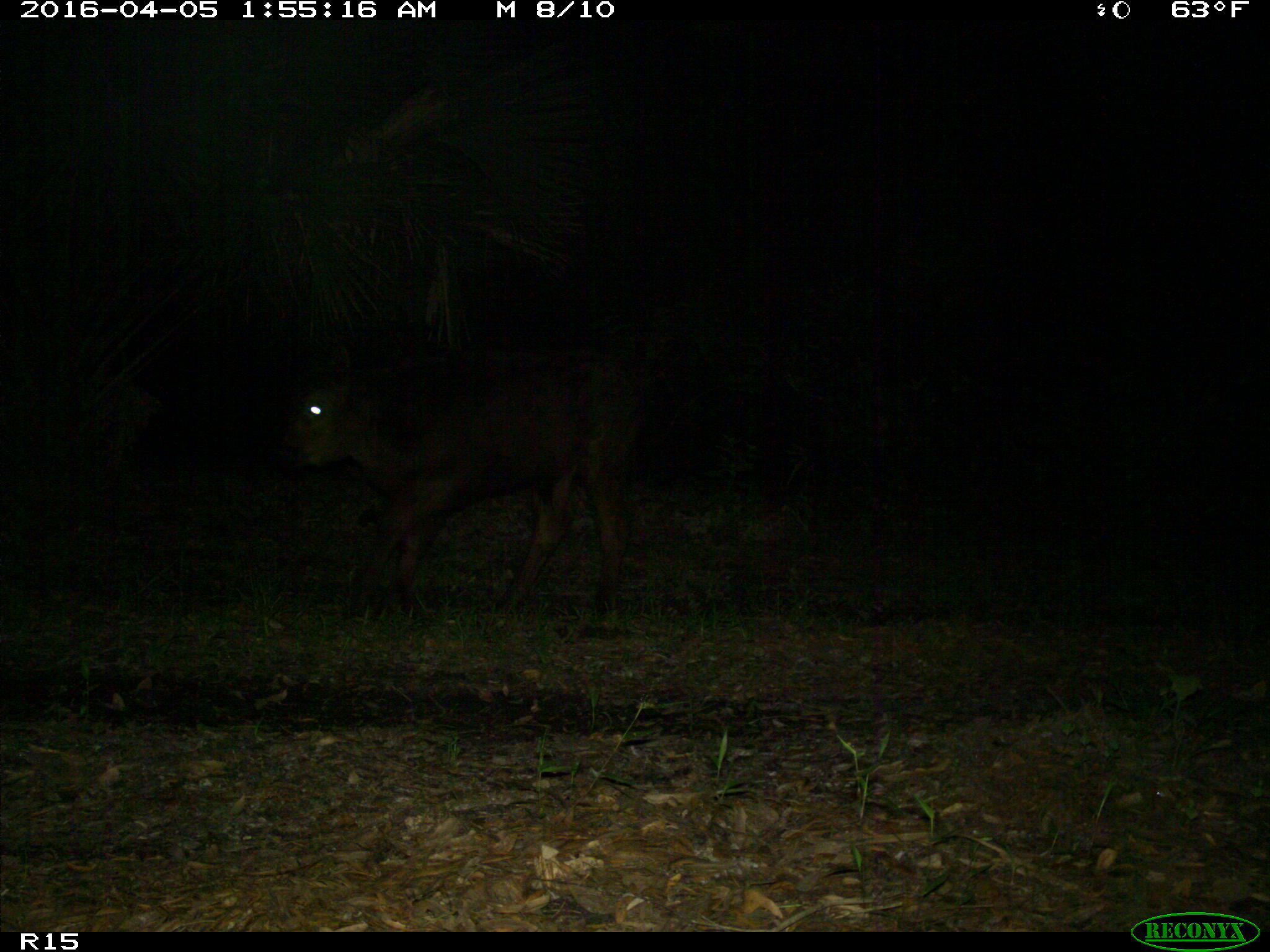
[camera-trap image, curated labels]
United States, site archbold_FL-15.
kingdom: Animalia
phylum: Chordata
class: Mammalia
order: Artiodactyla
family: Bovidae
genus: Bos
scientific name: Bos taurus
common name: domestic cow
Bos taurus (domestic cow).